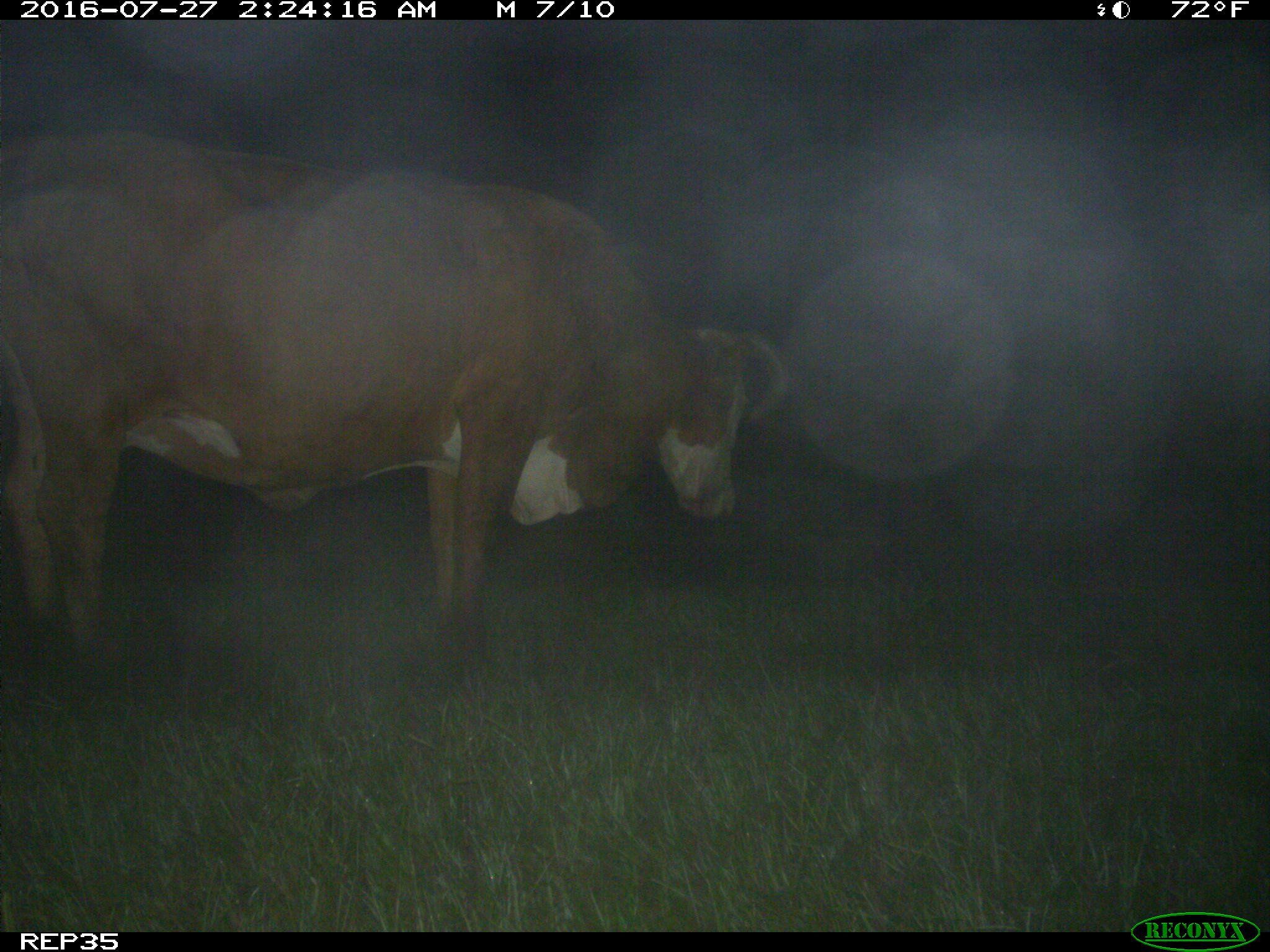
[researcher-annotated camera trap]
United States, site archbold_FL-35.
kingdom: Animalia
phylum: Chordata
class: Mammalia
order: Artiodactyla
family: Bovidae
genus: Bos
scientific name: Bos taurus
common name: domestic cow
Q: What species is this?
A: Bos taurus (domestic cow).